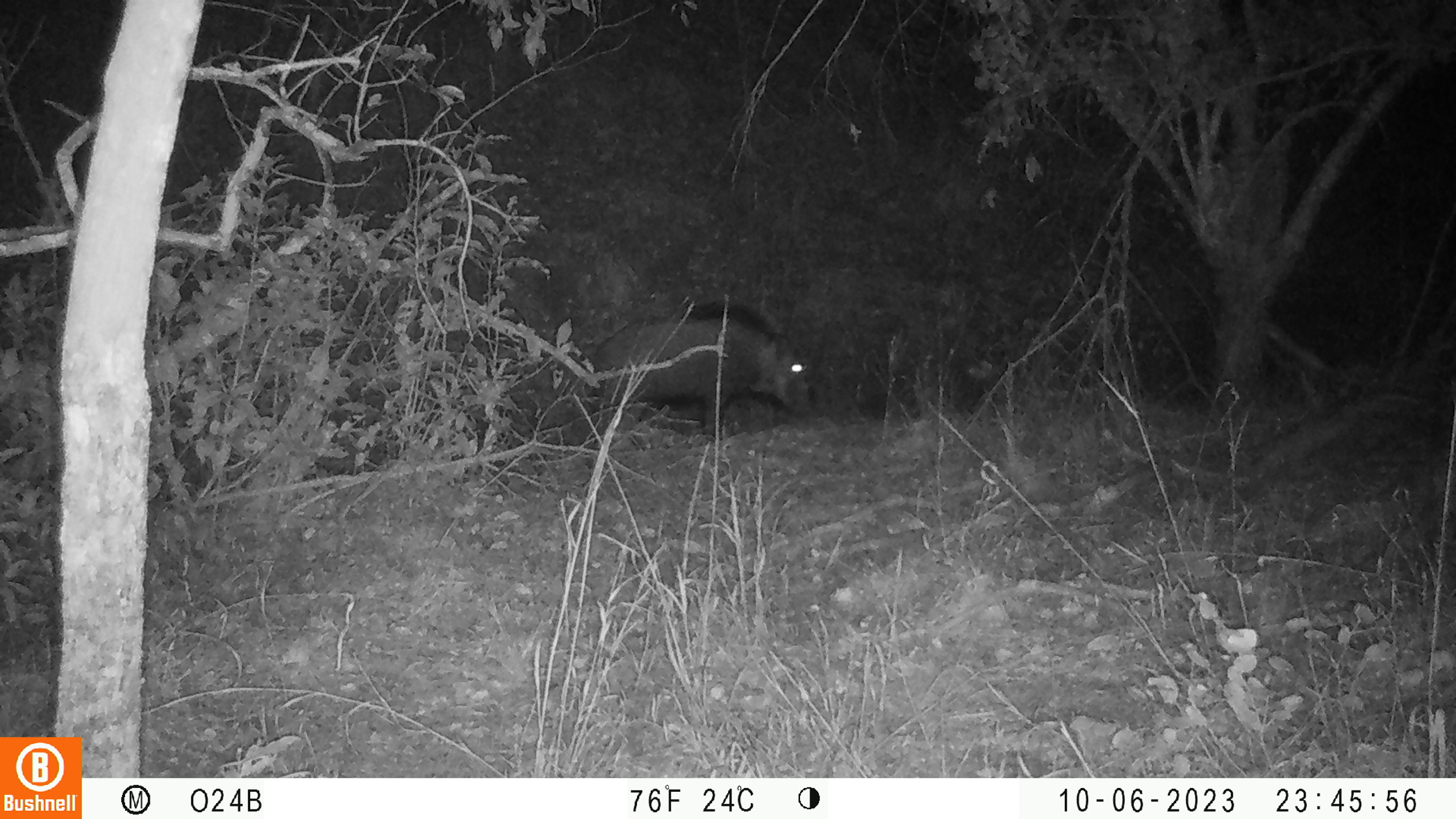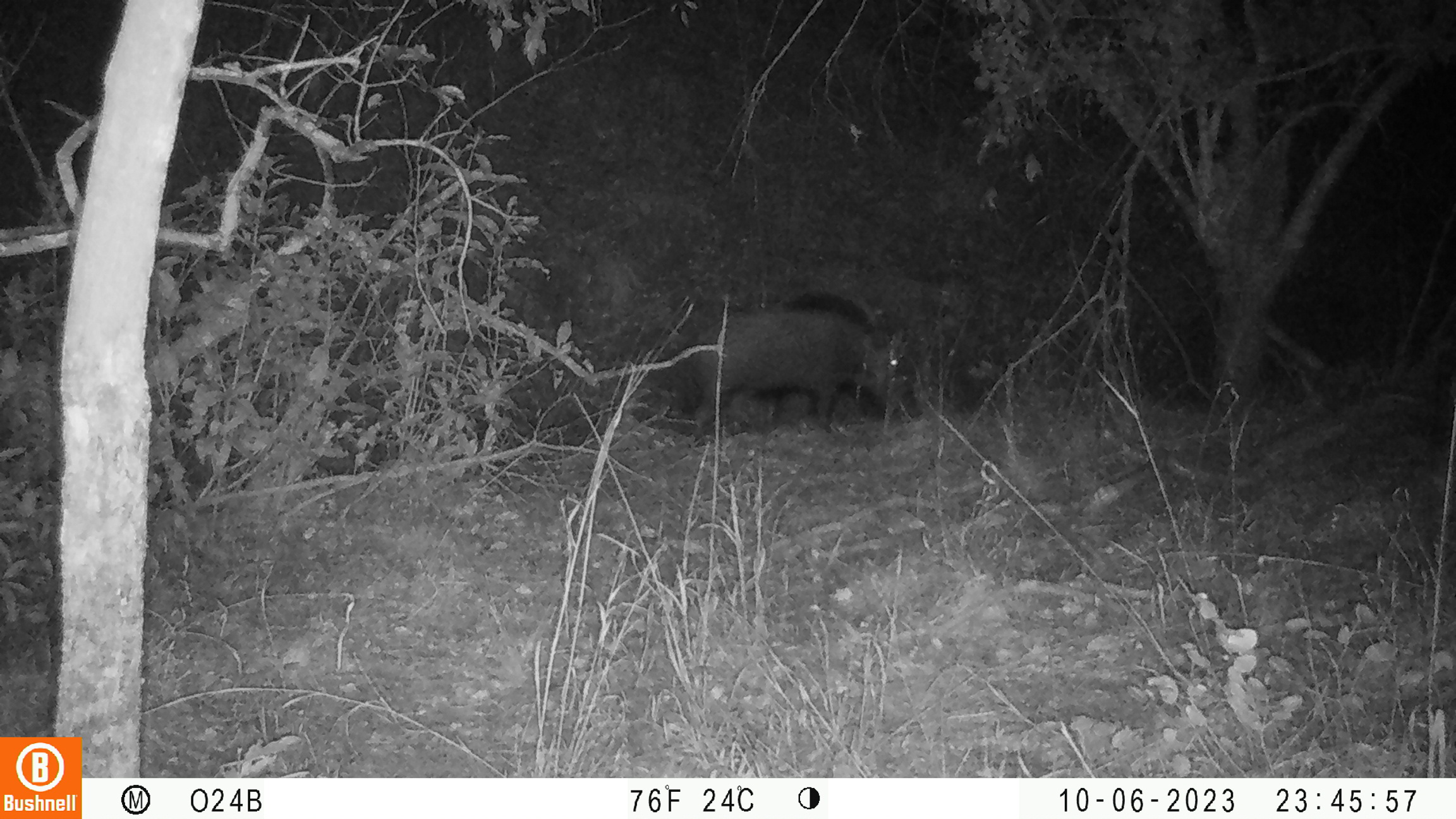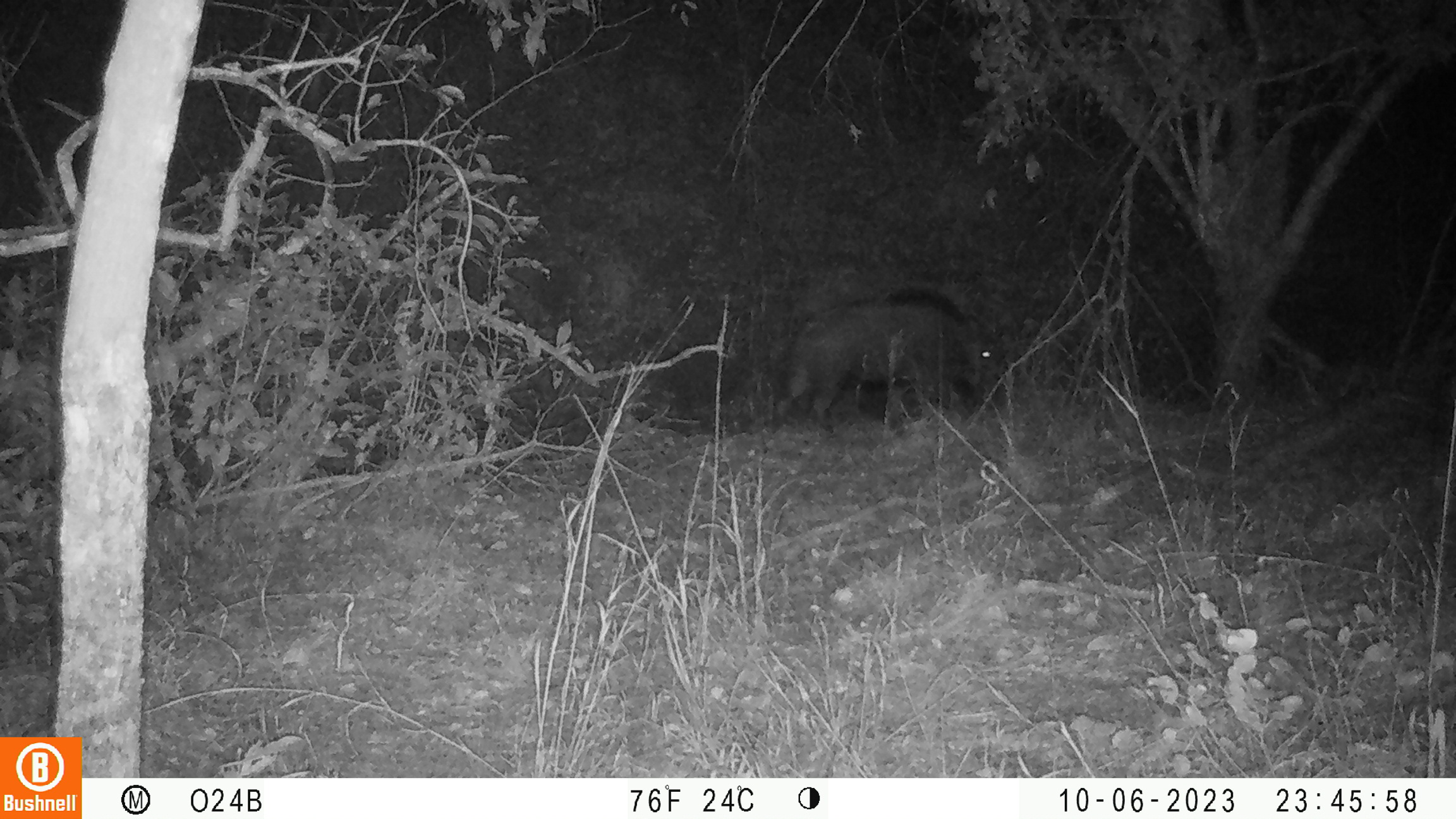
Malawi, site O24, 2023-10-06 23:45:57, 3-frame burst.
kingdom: Animalia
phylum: Chordata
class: Mammalia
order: Artiodactyla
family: Suidae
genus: Potamochoerus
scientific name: Potamochoerus larvatus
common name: bushpig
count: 1